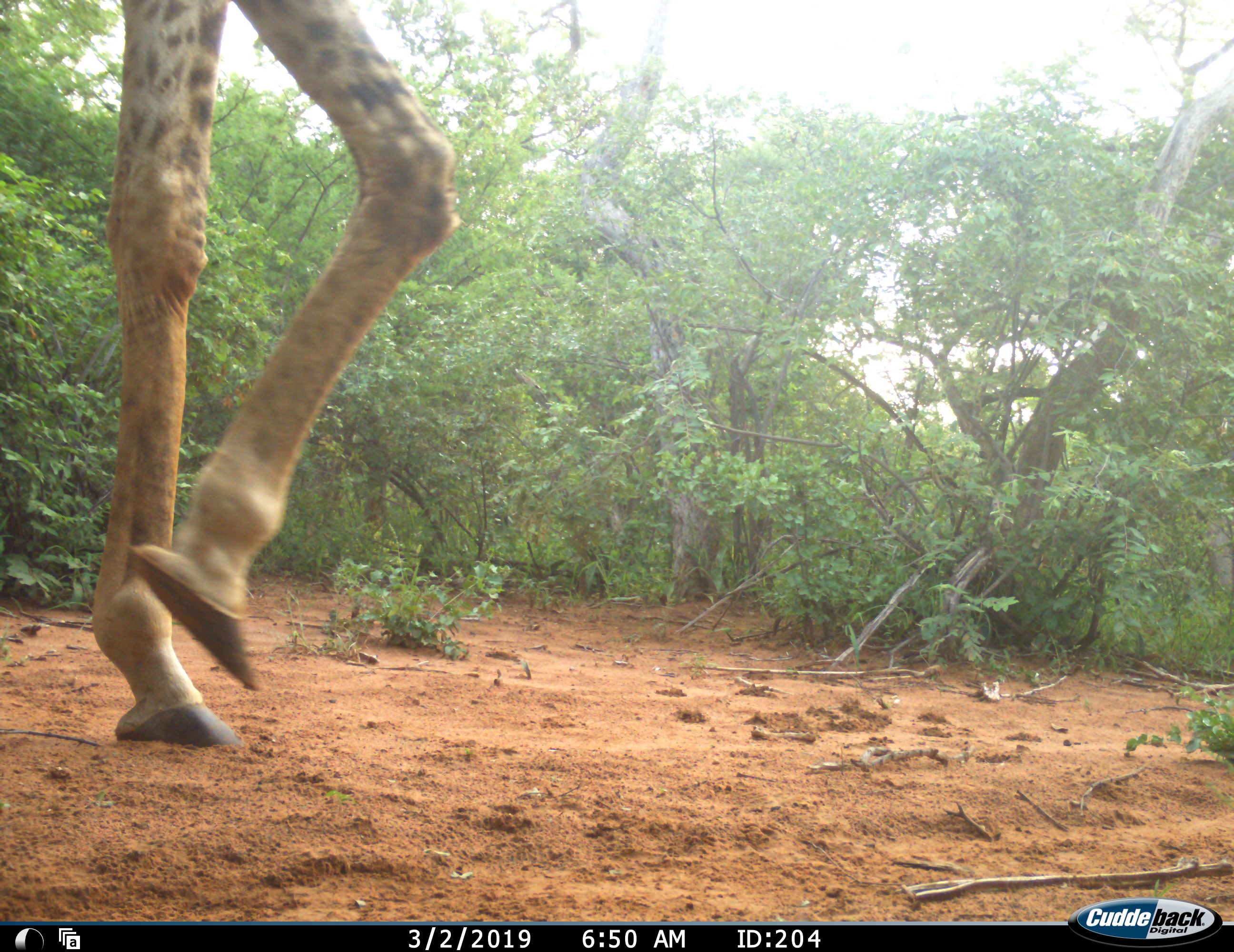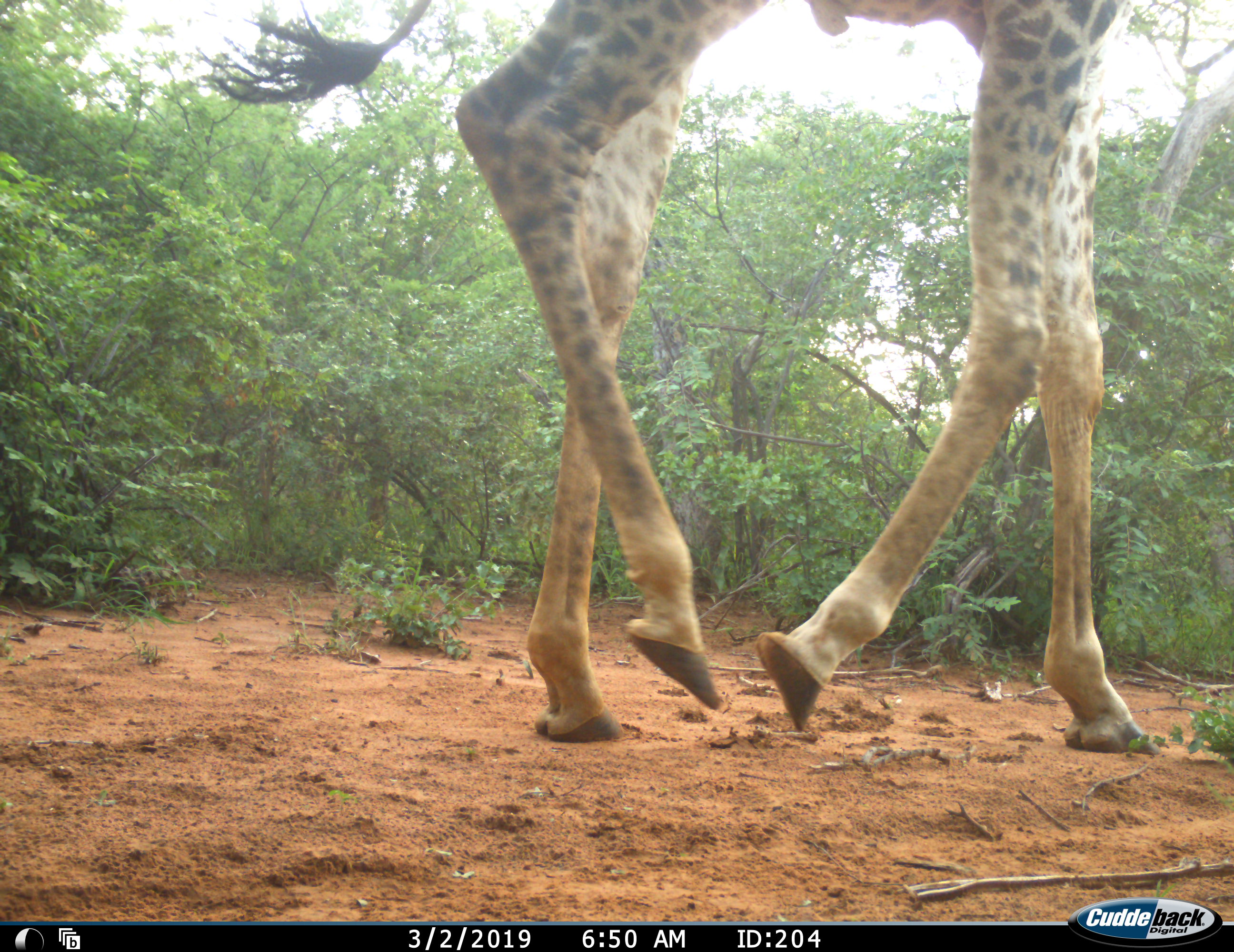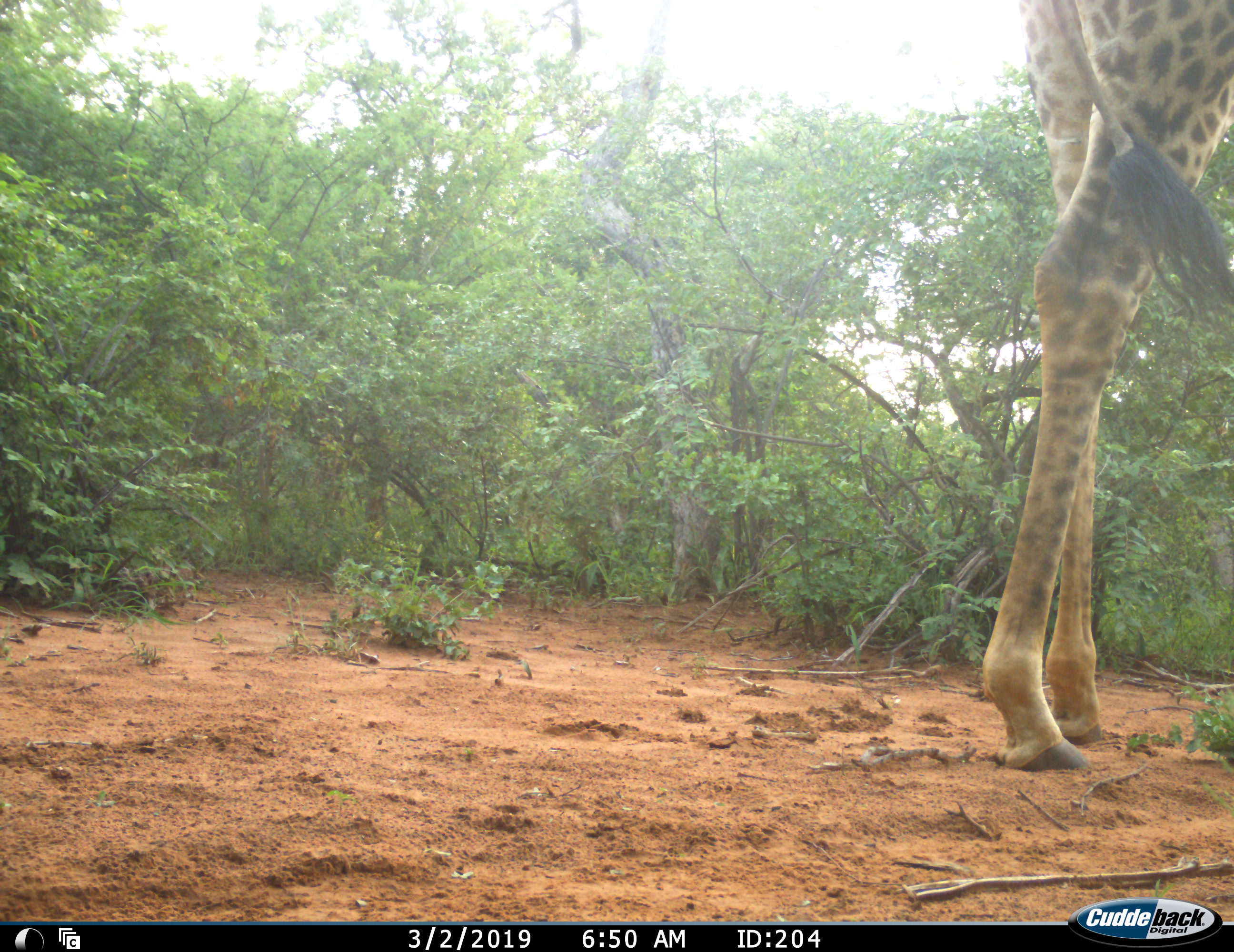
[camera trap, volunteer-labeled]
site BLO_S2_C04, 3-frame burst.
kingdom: Animalia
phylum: Chordata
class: Mammalia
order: Artiodactyla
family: Giraffidae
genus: Giraffa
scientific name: Giraffa camelopardalis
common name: giraffe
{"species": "giraffe (Giraffa camelopardalis)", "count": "1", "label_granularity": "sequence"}